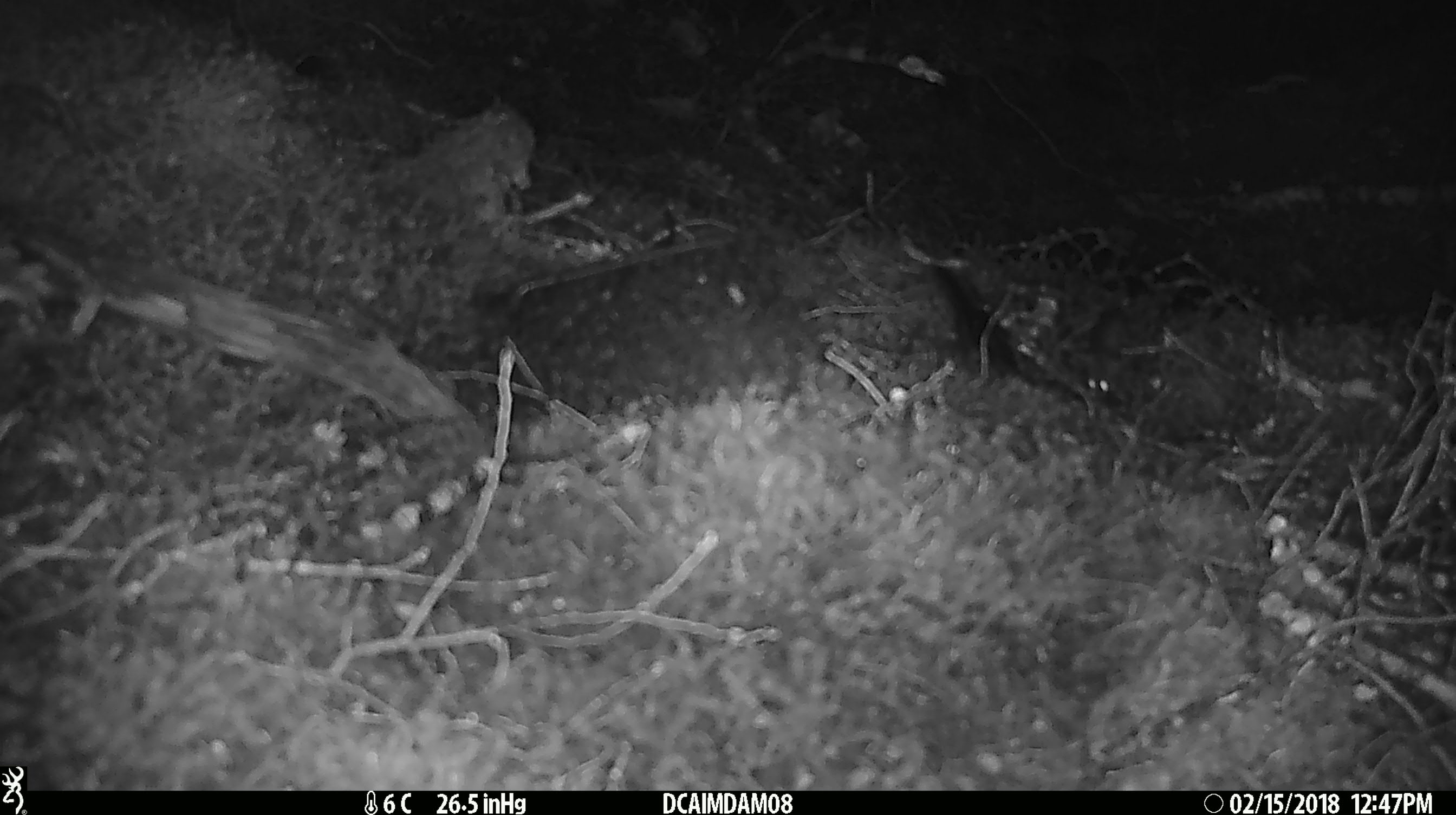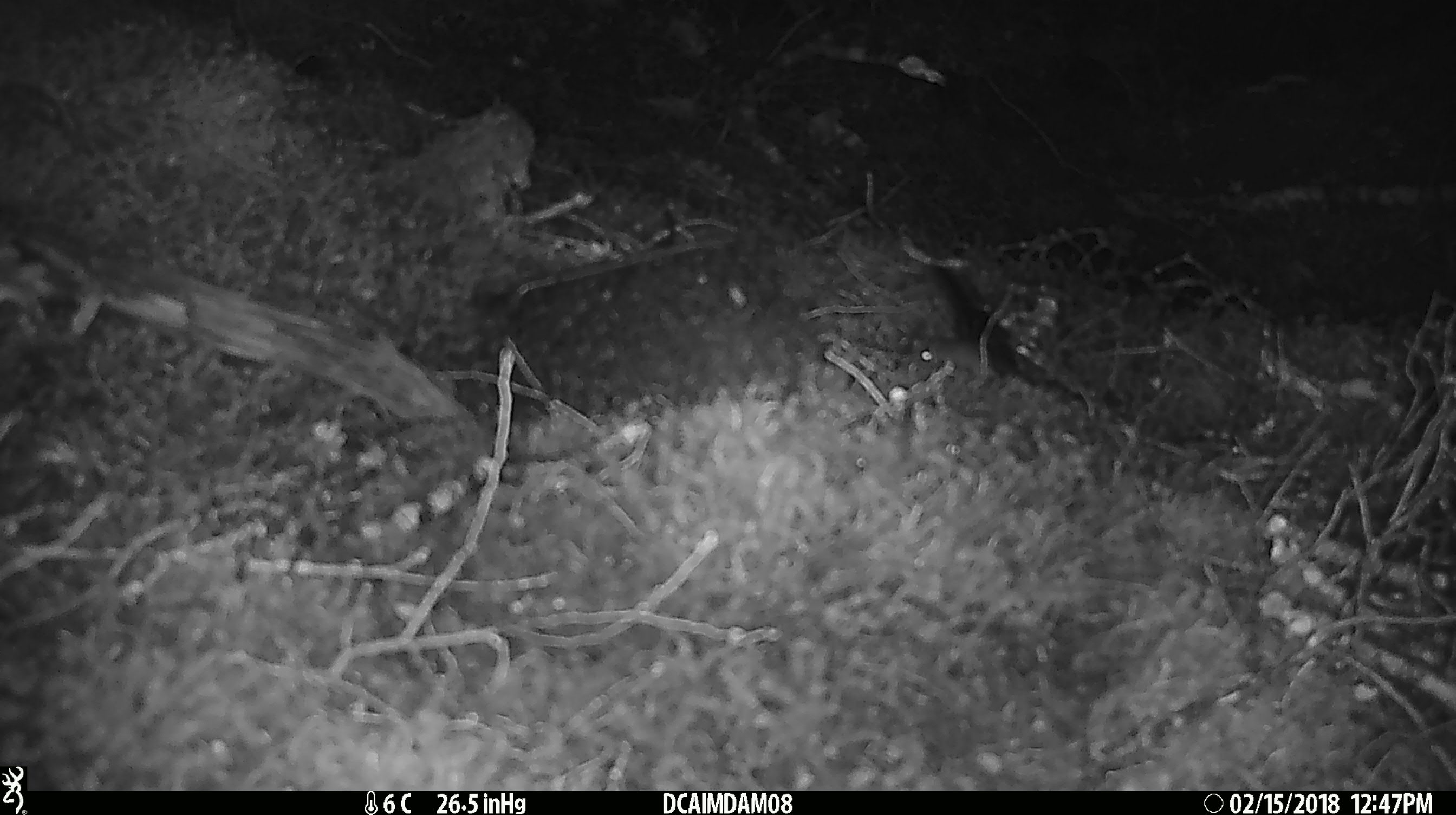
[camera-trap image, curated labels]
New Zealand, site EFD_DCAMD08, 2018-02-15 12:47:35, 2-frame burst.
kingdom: Animalia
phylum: Chordata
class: Mammalia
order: Rodentia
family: Muridae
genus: Mus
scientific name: Mus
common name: mouse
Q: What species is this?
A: Mouse (Mus).